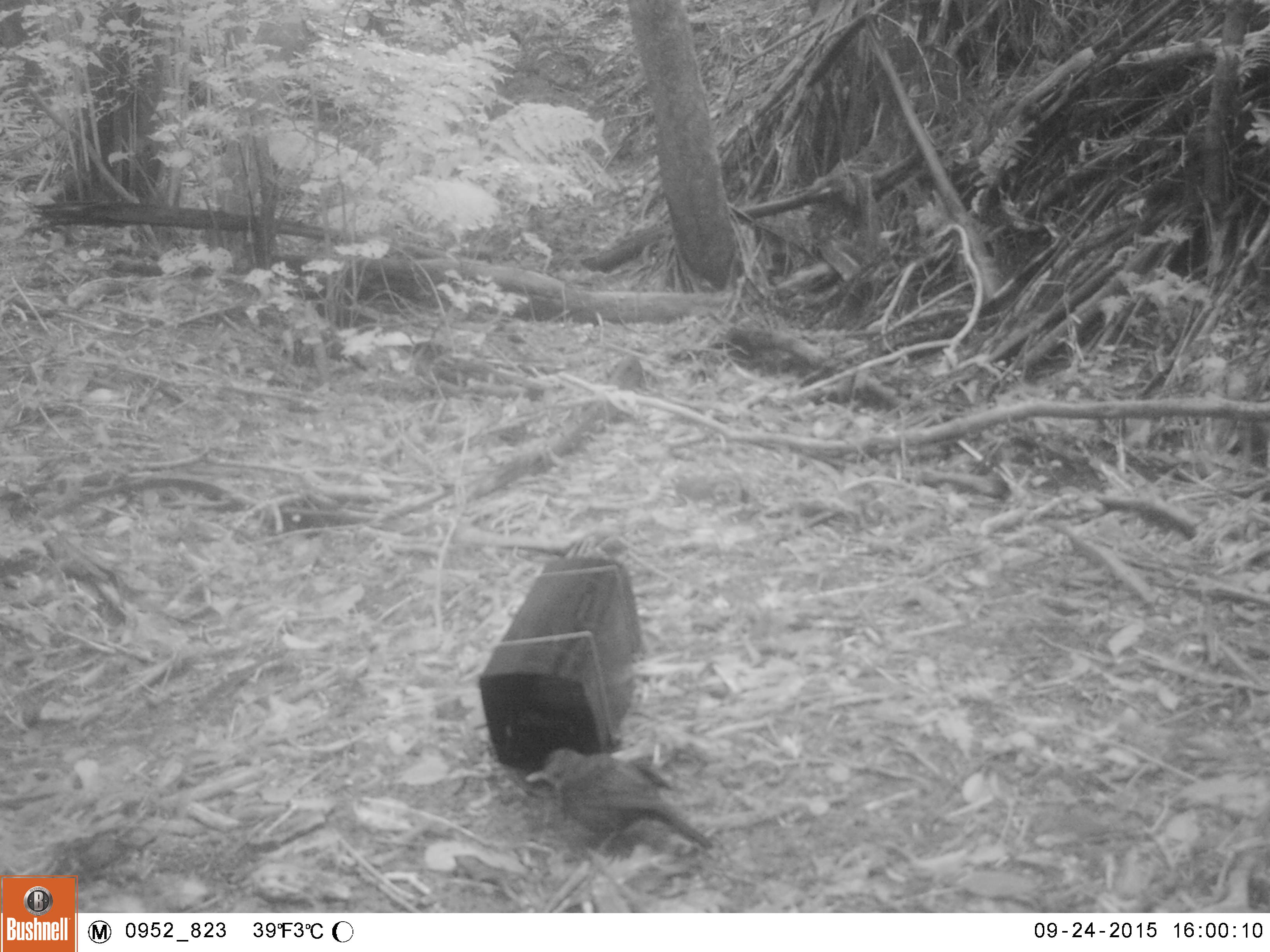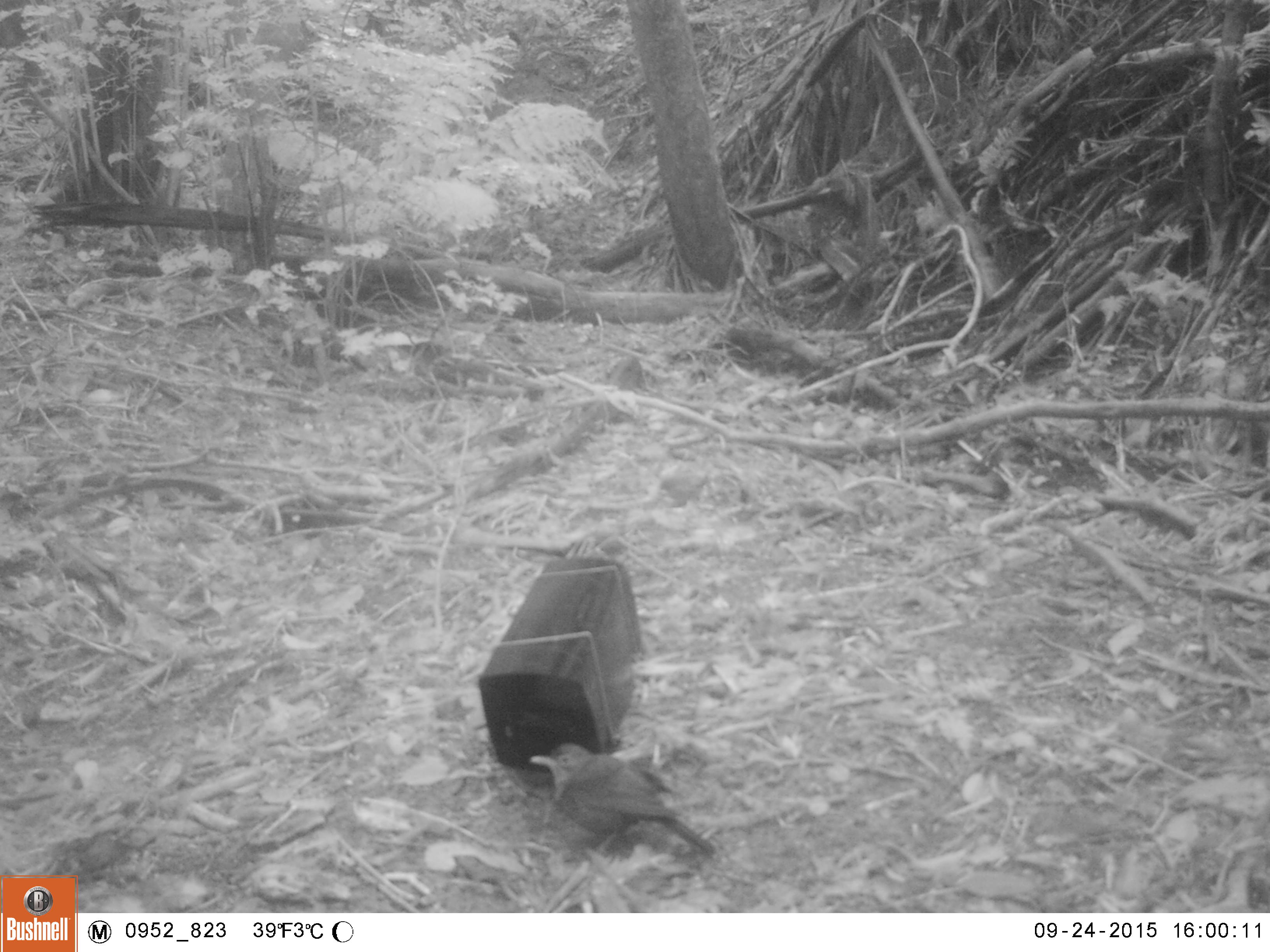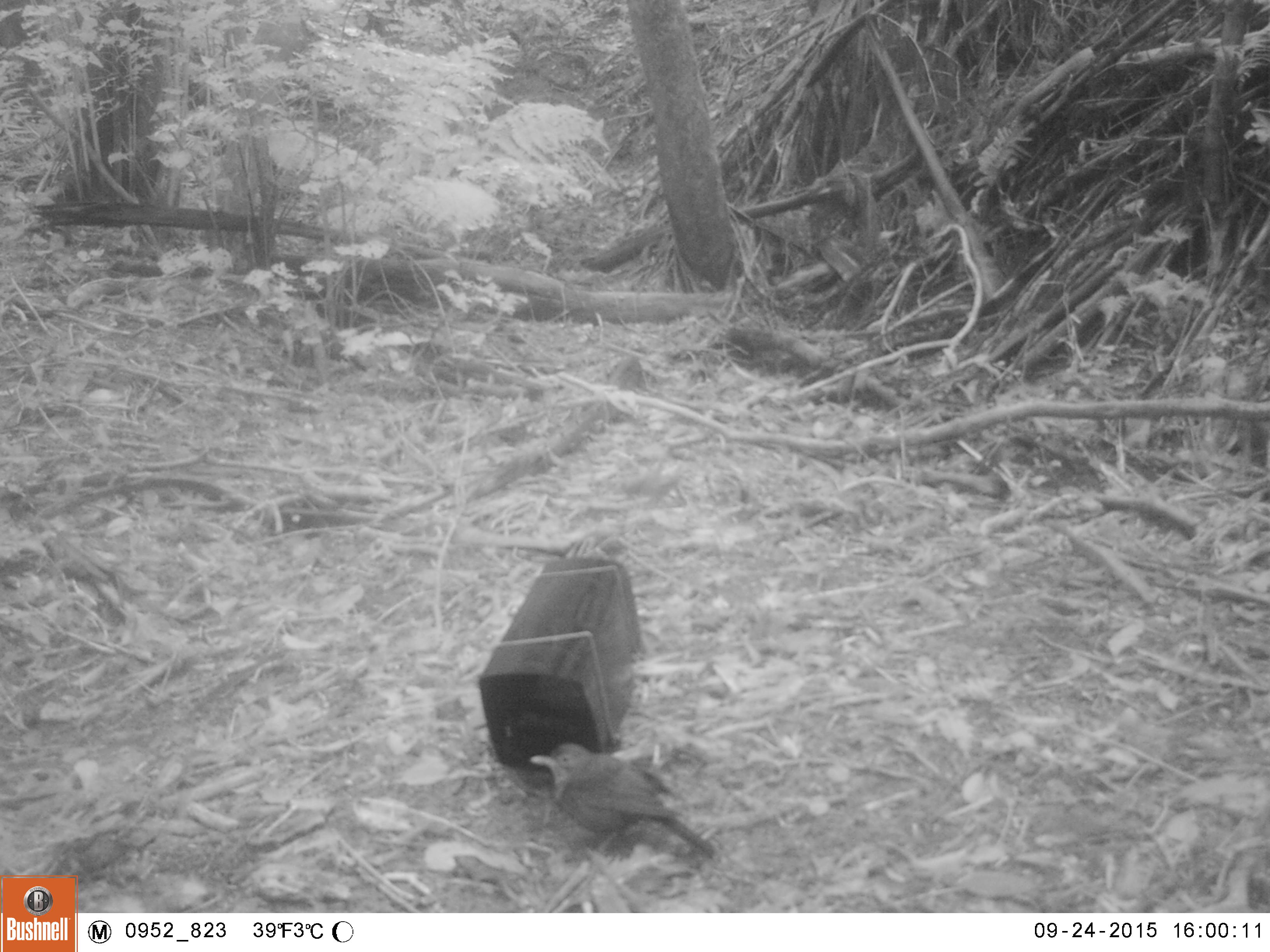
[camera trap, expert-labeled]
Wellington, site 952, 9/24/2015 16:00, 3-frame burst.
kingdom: Animalia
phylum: Chordata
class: Aves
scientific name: Aves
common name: bird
Bird (Aves).